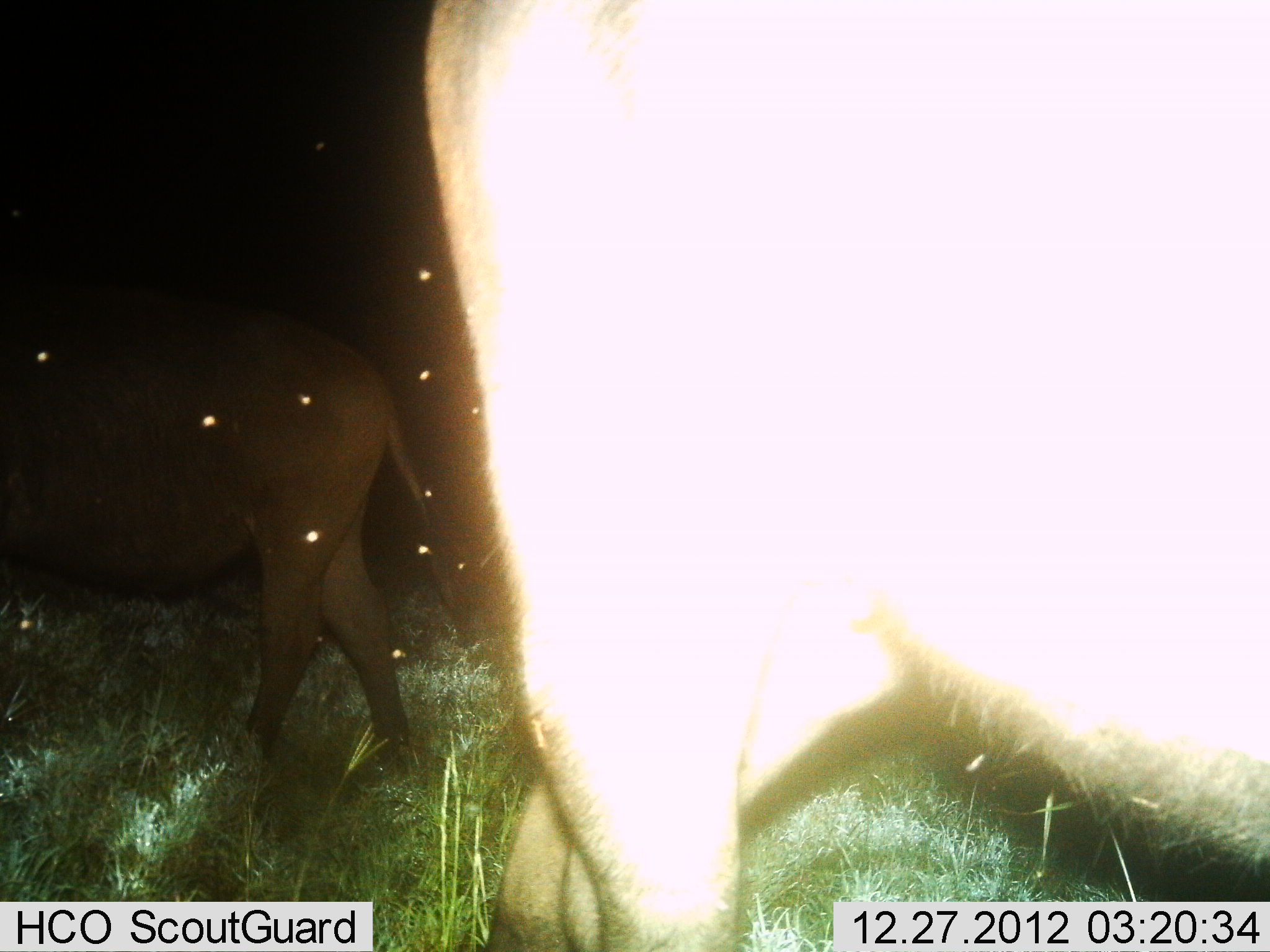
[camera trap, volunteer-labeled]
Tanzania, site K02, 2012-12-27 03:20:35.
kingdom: Animalia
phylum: Chordata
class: Mammalia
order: Artiodactyla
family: Bovidae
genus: Syncerus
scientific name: Syncerus caffer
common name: cape buffalo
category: buffalo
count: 2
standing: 71%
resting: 0%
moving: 29%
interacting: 0%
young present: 0%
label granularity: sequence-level